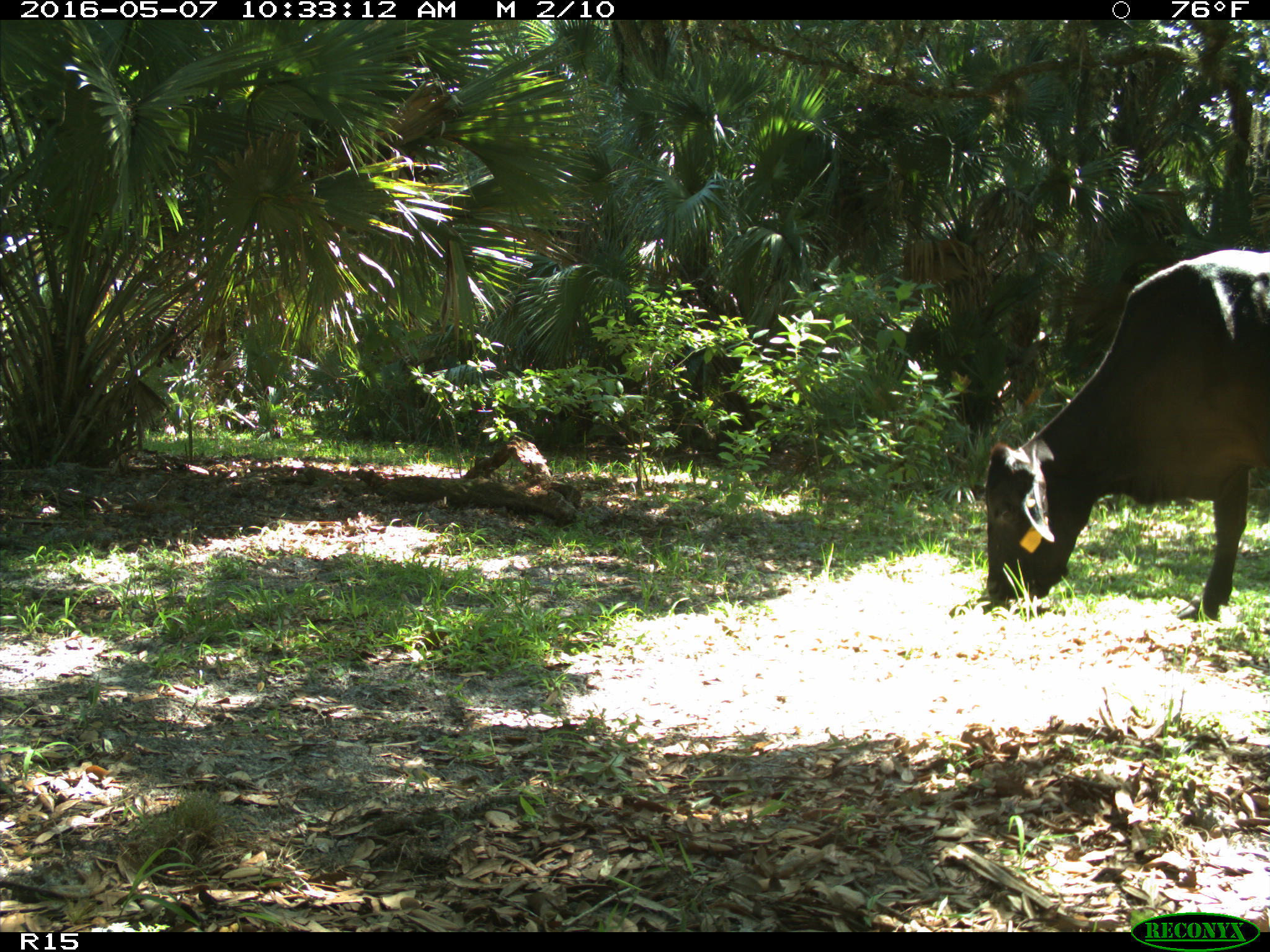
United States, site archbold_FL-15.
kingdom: Animalia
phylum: Chordata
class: Mammalia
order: Artiodactyla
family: Bovidae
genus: Bos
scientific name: Bos taurus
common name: domestic cow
Bos taurus (domestic cow).